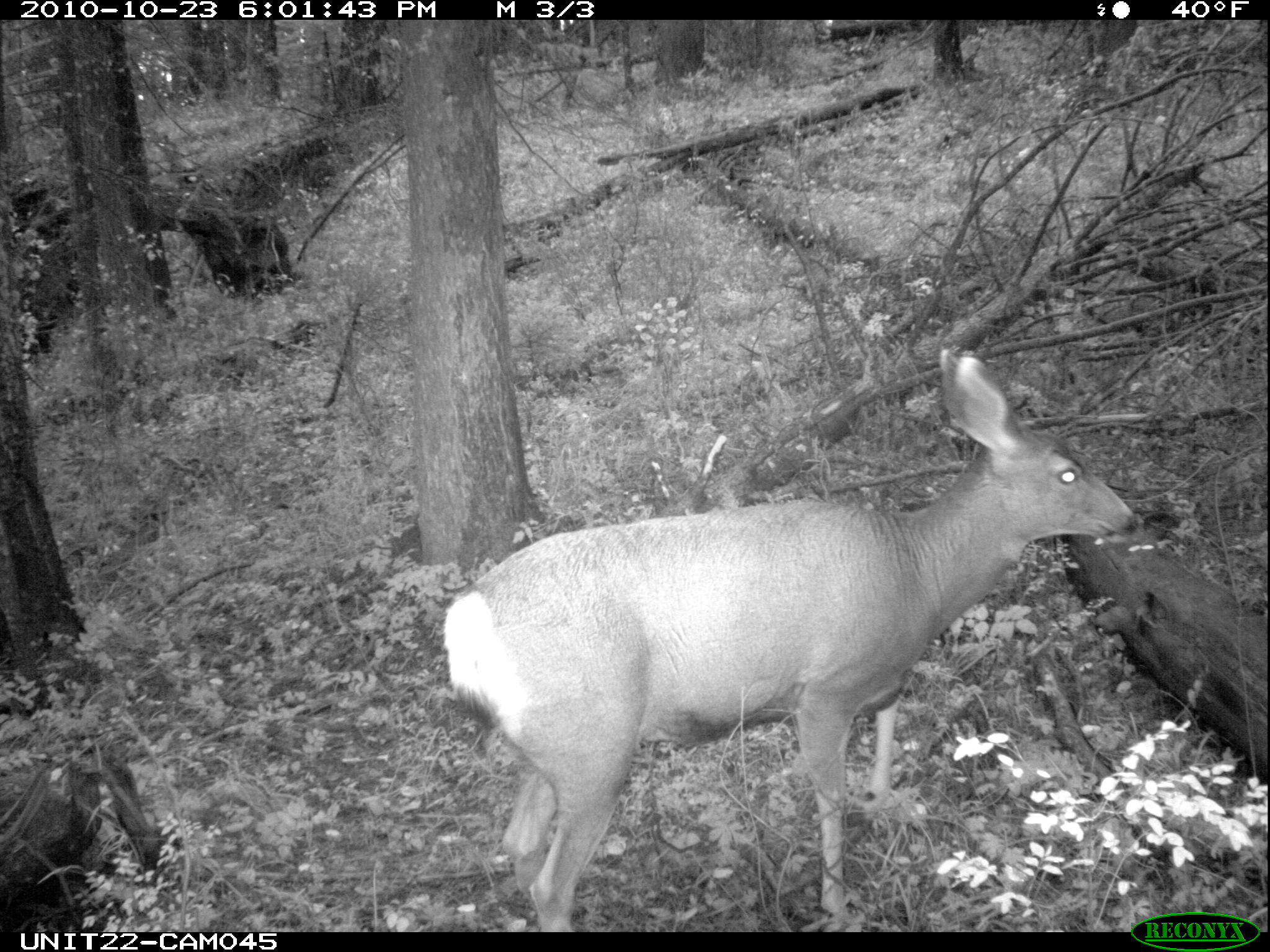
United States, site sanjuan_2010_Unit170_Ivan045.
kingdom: Animalia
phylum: Chordata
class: Mammalia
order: Artiodactyla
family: Cervidae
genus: Odocoileus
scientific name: Odocoileus hemionus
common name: mule deer